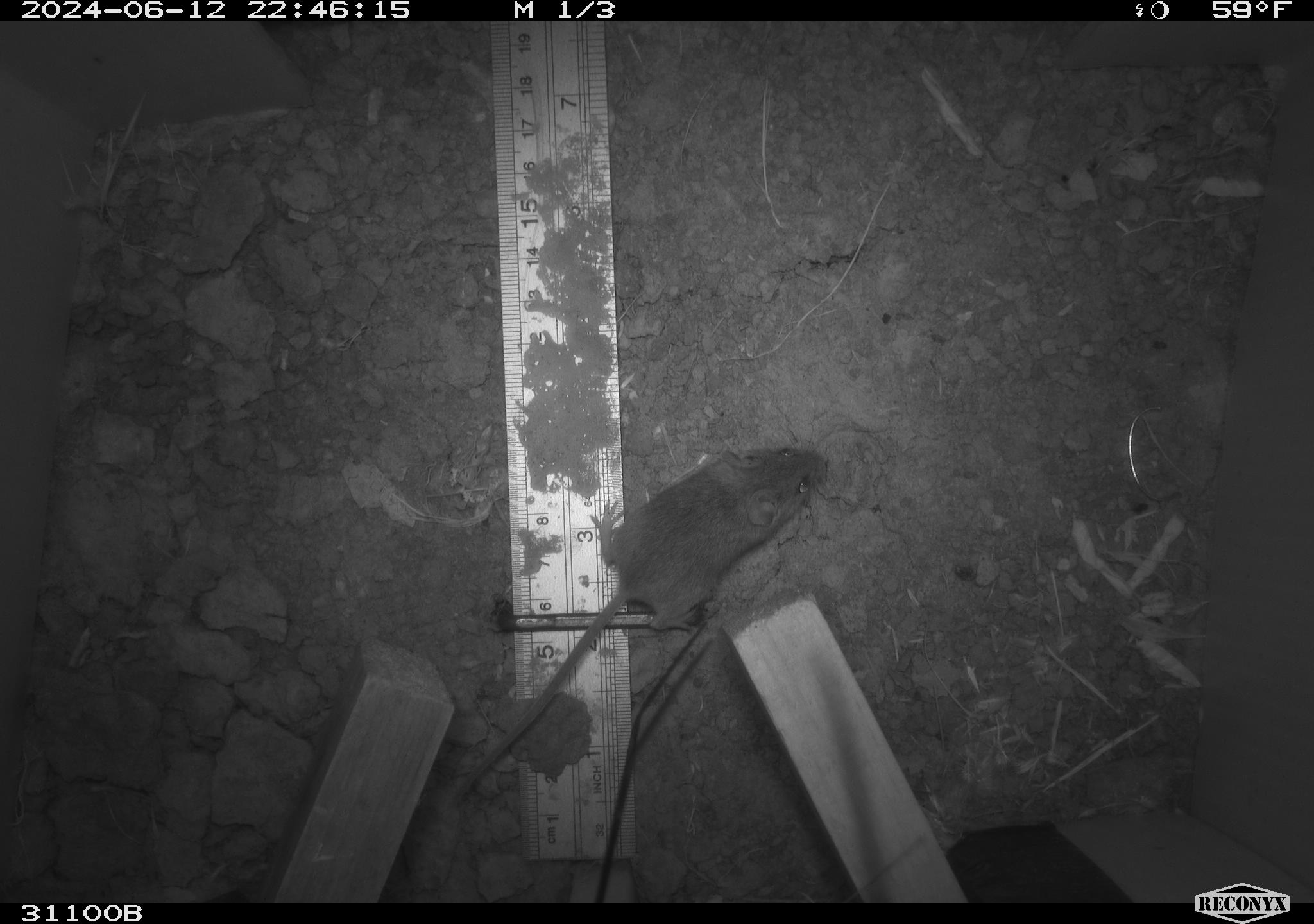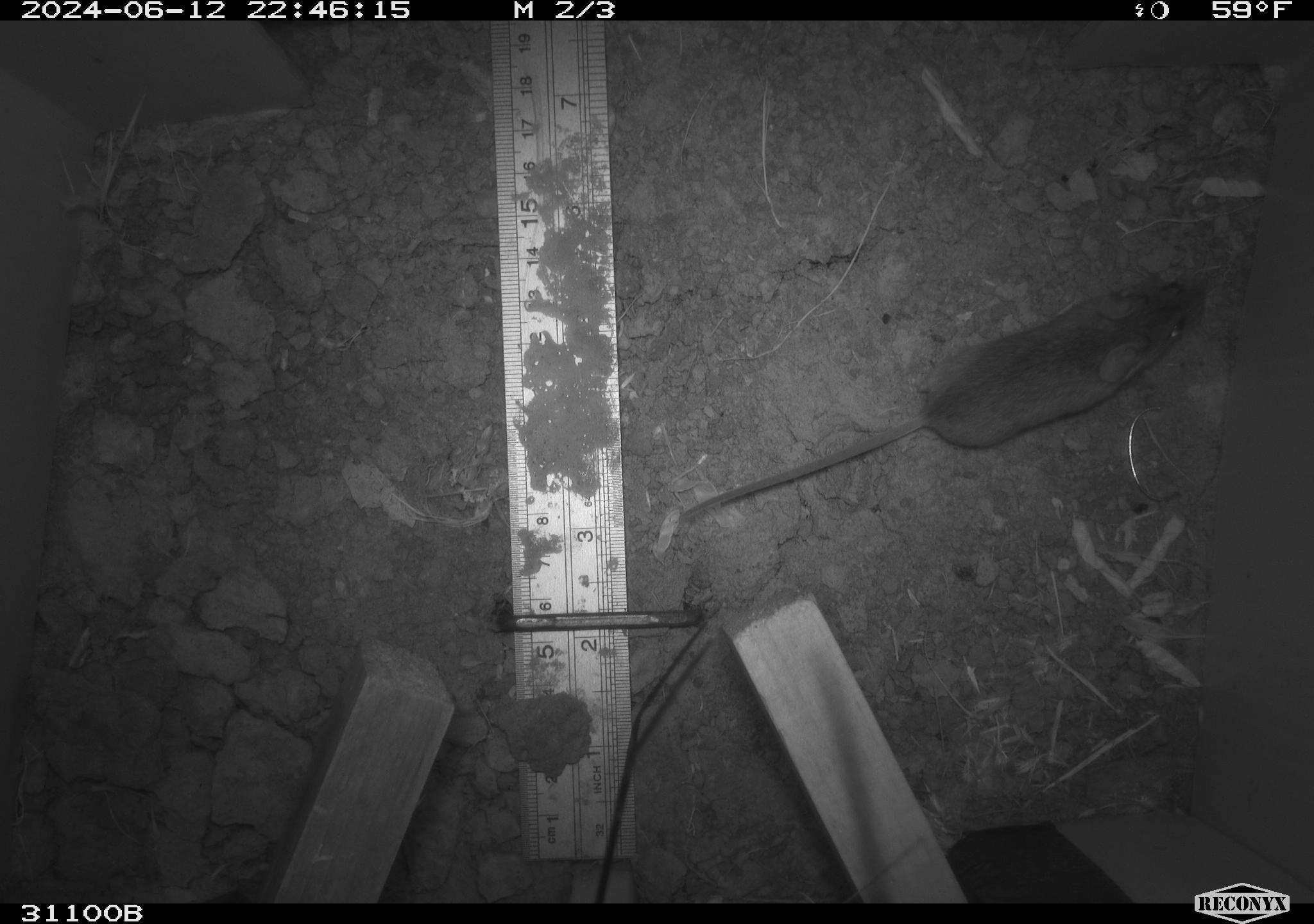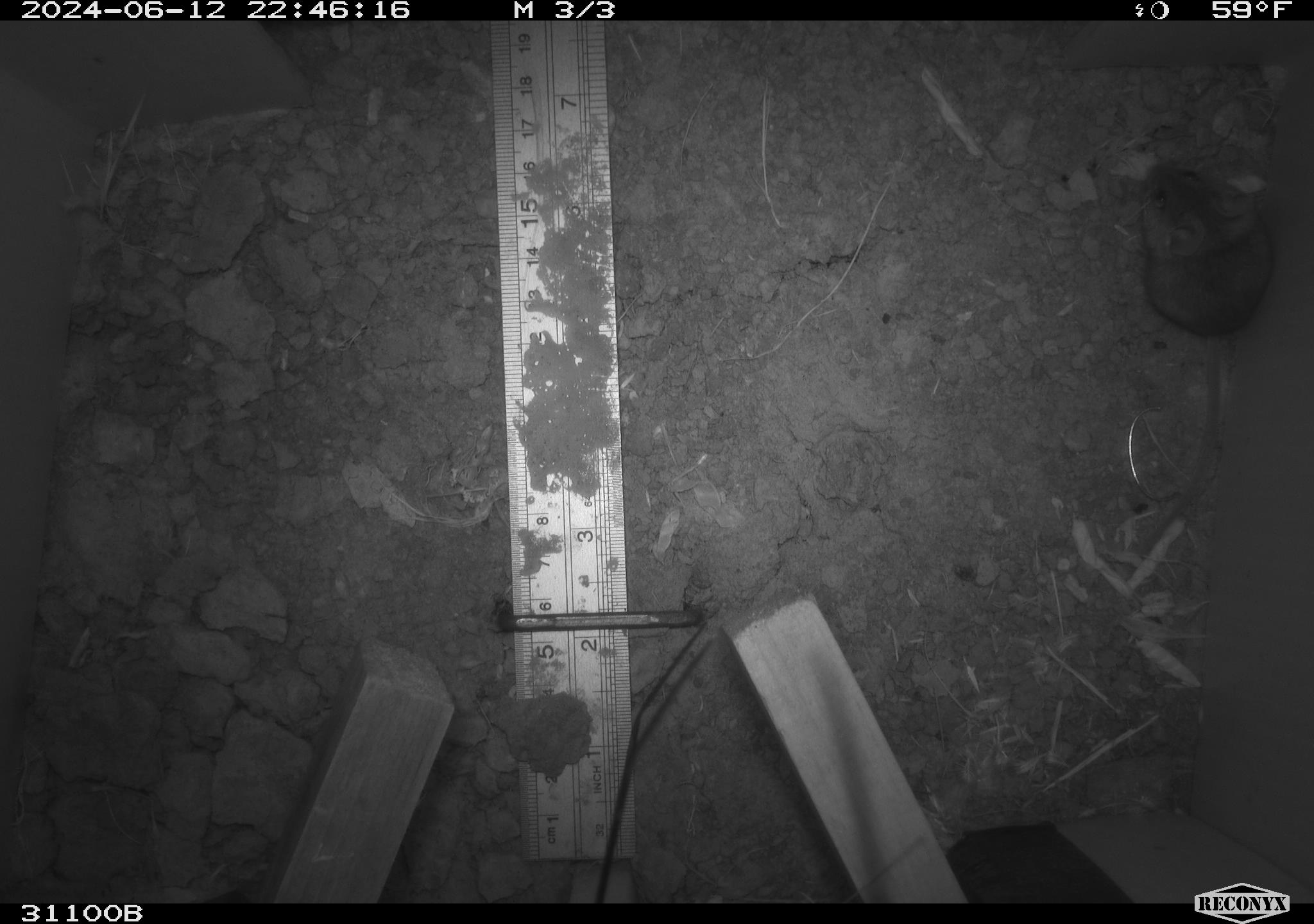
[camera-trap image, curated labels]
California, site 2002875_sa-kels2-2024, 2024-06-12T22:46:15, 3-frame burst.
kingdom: Animalia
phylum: Chordata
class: Mammalia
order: Rodentia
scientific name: Rodentia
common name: rodent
Rodent (Rodentia).